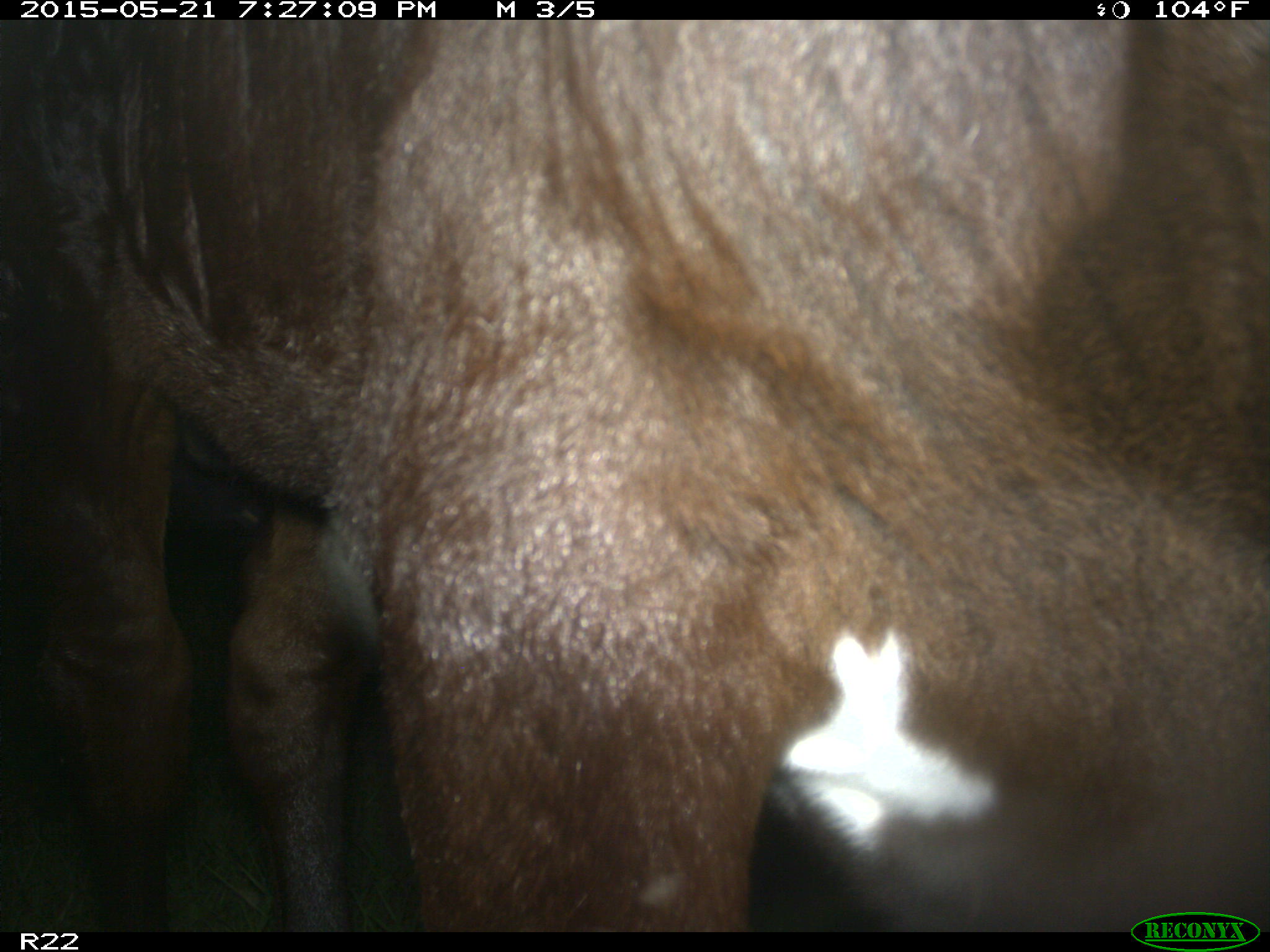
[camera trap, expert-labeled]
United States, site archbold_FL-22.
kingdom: Animalia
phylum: Chordata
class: Mammalia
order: Artiodactyla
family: Bovidae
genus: Bos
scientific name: Bos taurus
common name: domestic cow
Bos taurus (domestic cow).